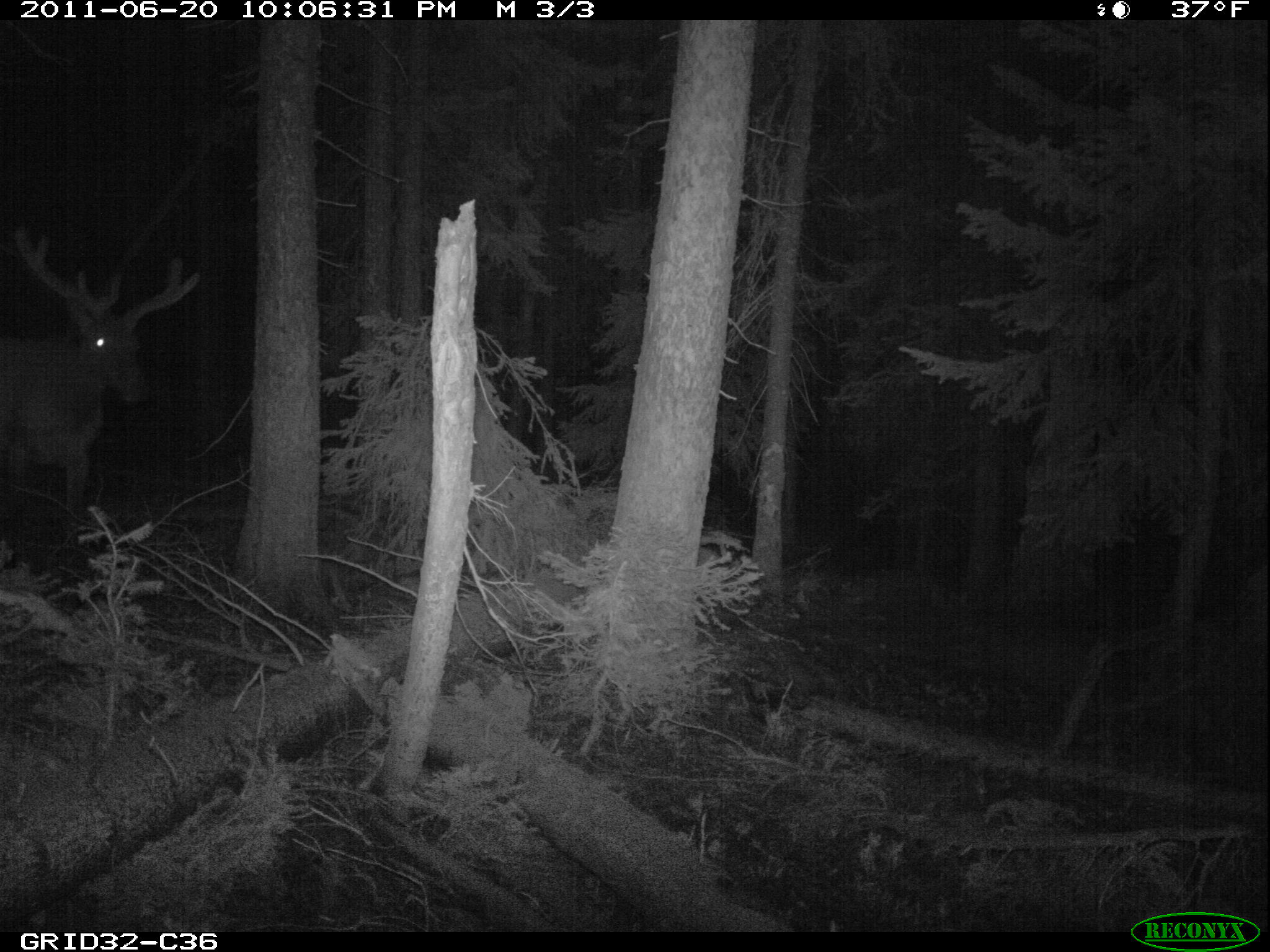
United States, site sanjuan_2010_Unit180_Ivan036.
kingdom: Animalia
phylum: Chordata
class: Mammalia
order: Artiodactyla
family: Cervidae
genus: Cervus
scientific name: Cervus elaphus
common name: red deer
Cervus elaphus (red deer).